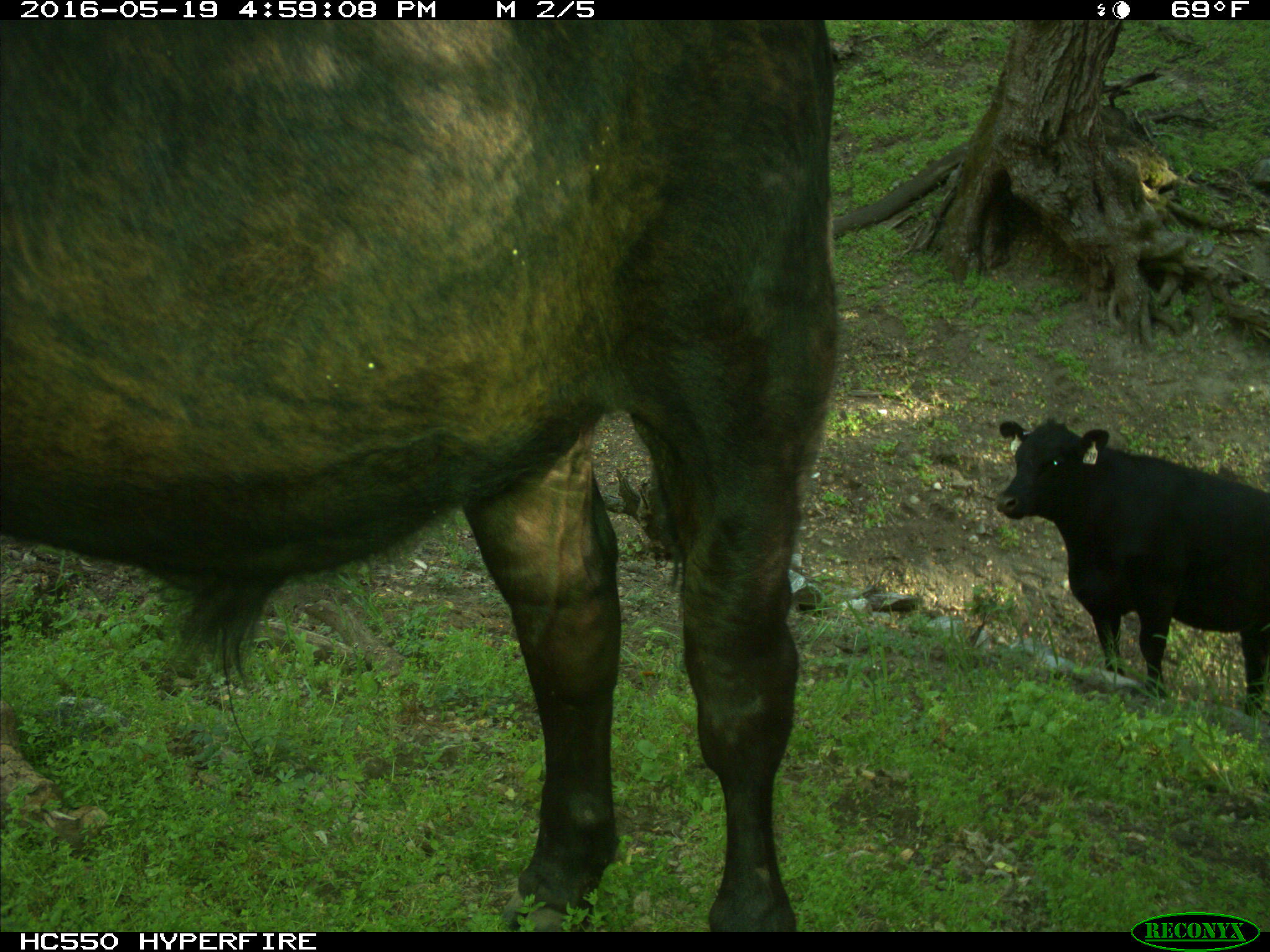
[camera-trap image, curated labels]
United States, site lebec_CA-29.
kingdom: Animalia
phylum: Chordata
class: Mammalia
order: Artiodactyla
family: Bovidae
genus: Bos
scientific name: Bos taurus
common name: domestic cow